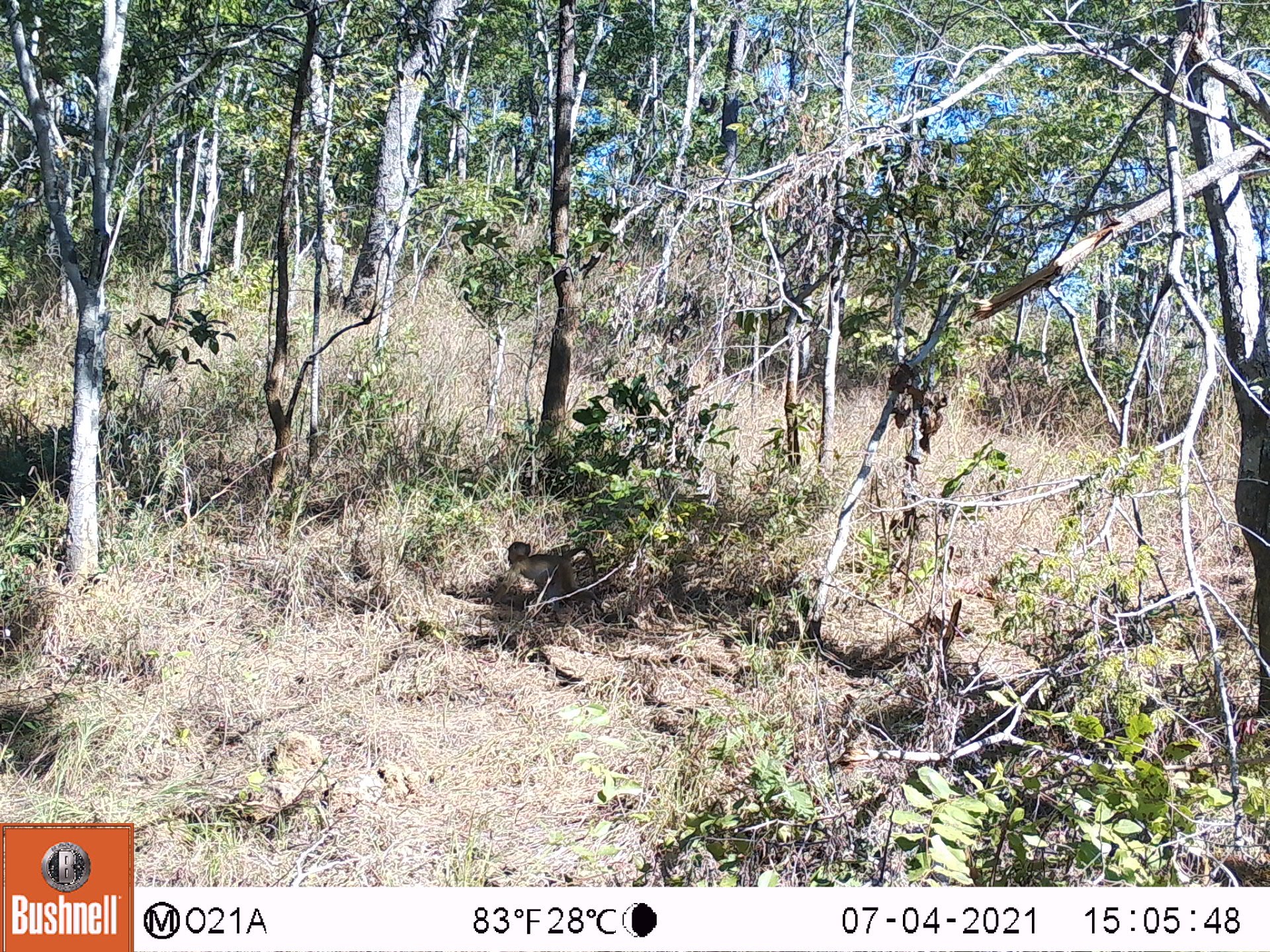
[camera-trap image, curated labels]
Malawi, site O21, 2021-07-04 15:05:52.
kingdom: Animalia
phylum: Chordata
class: Mammalia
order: Primates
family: Cercopithecidae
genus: Papio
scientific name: Papio cynocephalus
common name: yellow baboon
Yellow baboon (Papio cynocephalus), count 1.